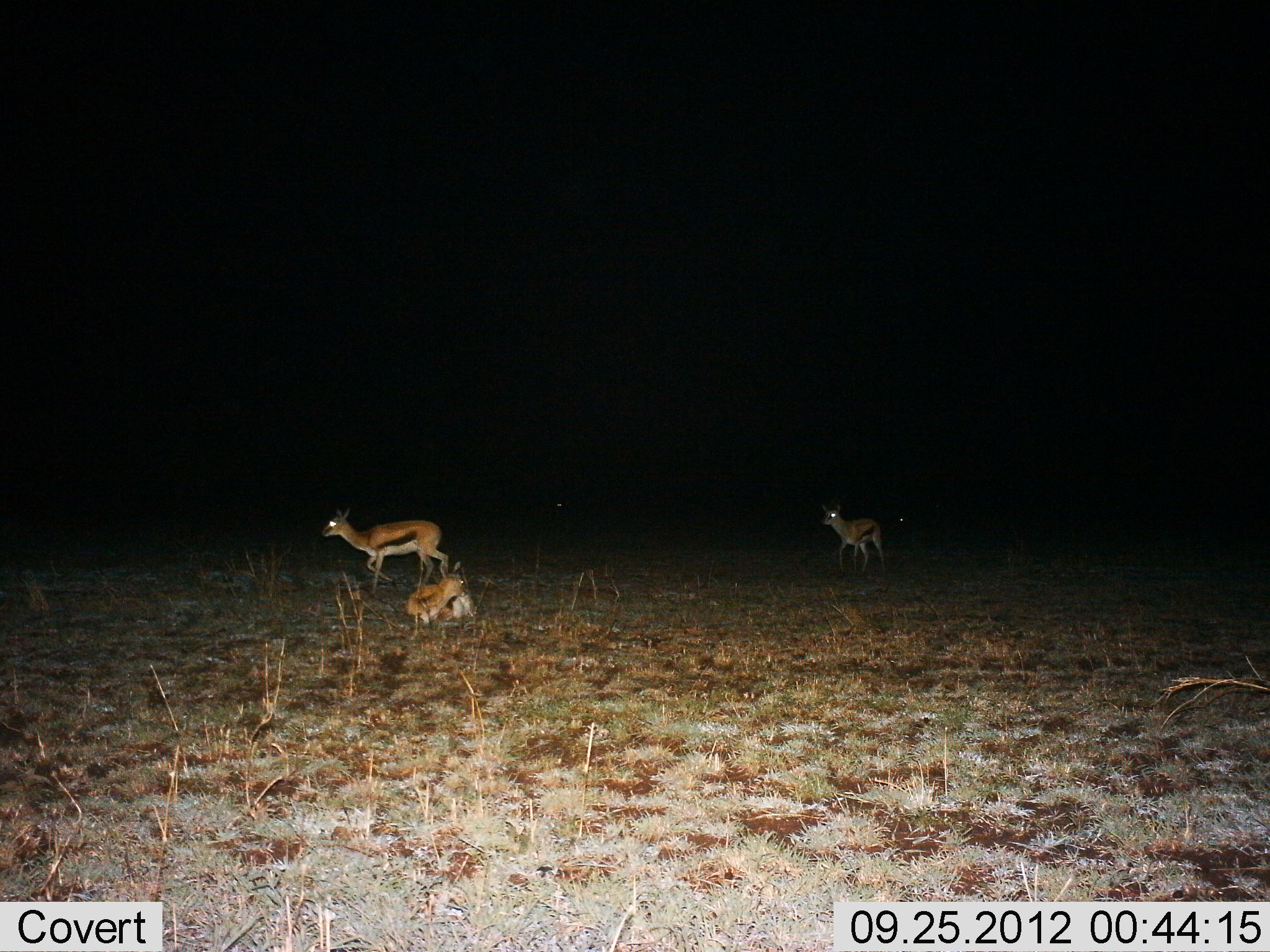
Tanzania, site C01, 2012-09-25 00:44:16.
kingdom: Animalia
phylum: Chordata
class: Mammalia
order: Artiodactyla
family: Bovidae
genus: Eudorcas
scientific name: Eudorcas thomsonii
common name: thomson's gazelle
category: gazellethomsons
Gazellethomsons (thomson's gazelle) (Eudorcas thomsonii), count 3. Behavior (volunteer vote fractions): standing 60%, resting 90%, moving 40%, interacting 0%. Young present (vote fraction): 0%. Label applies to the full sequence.